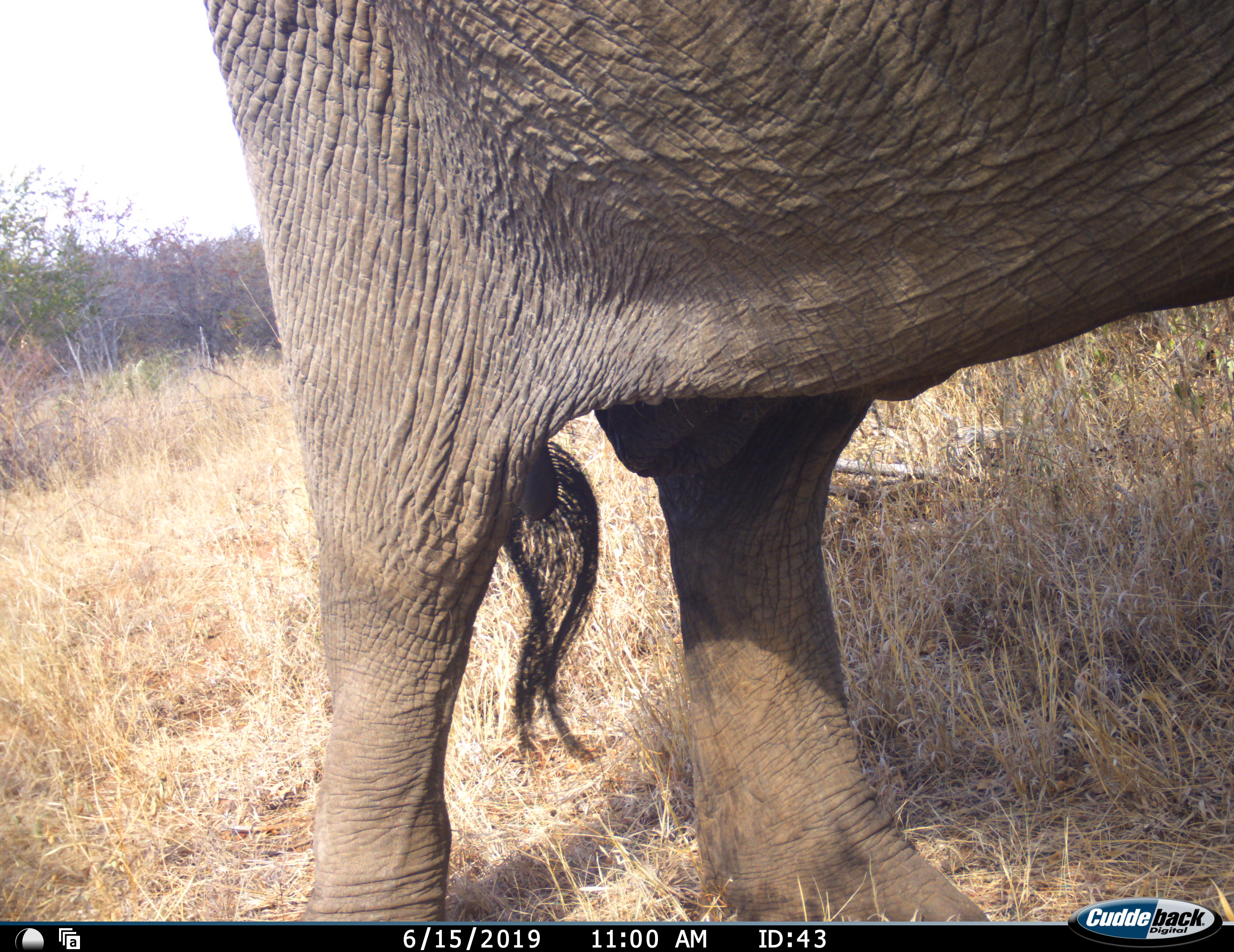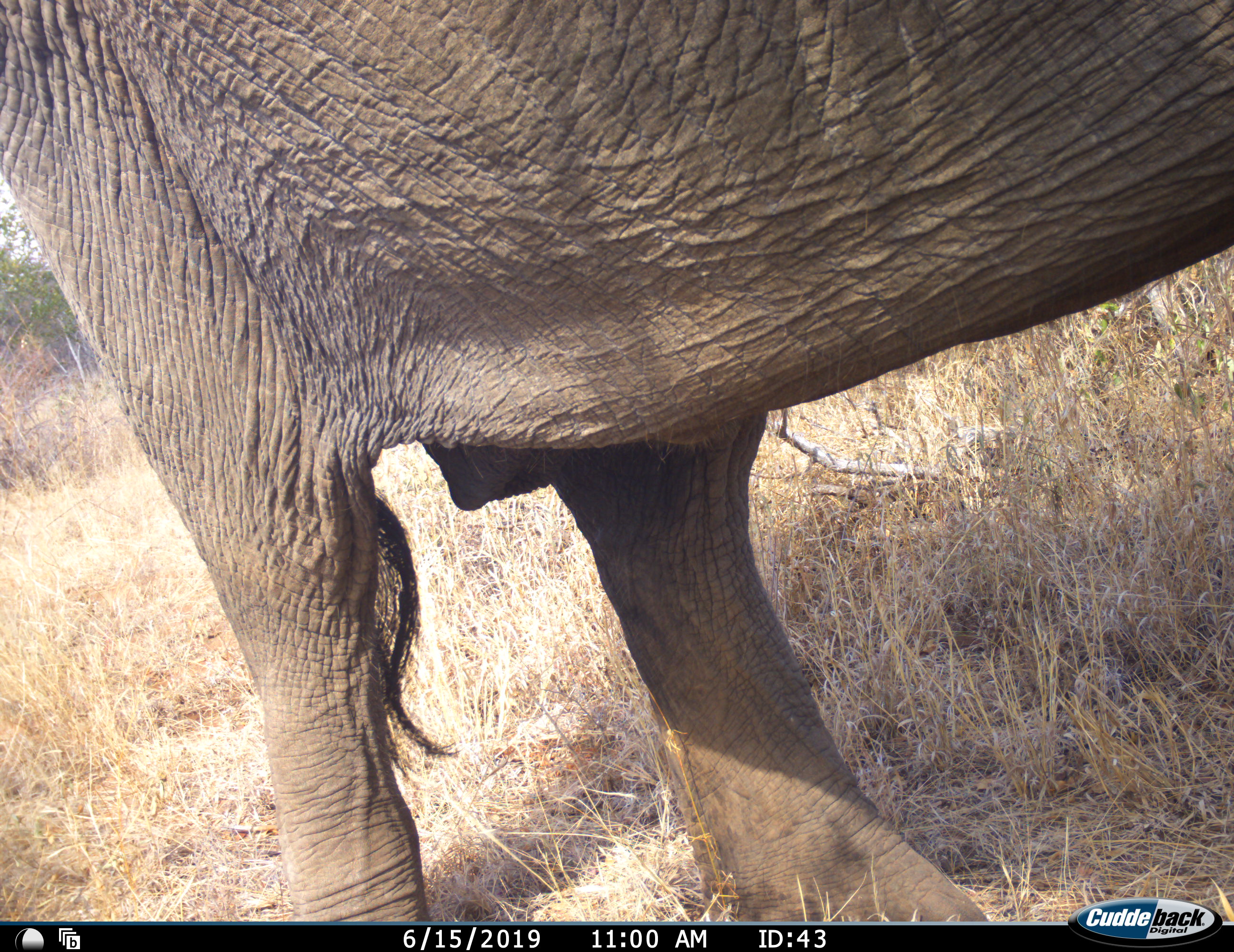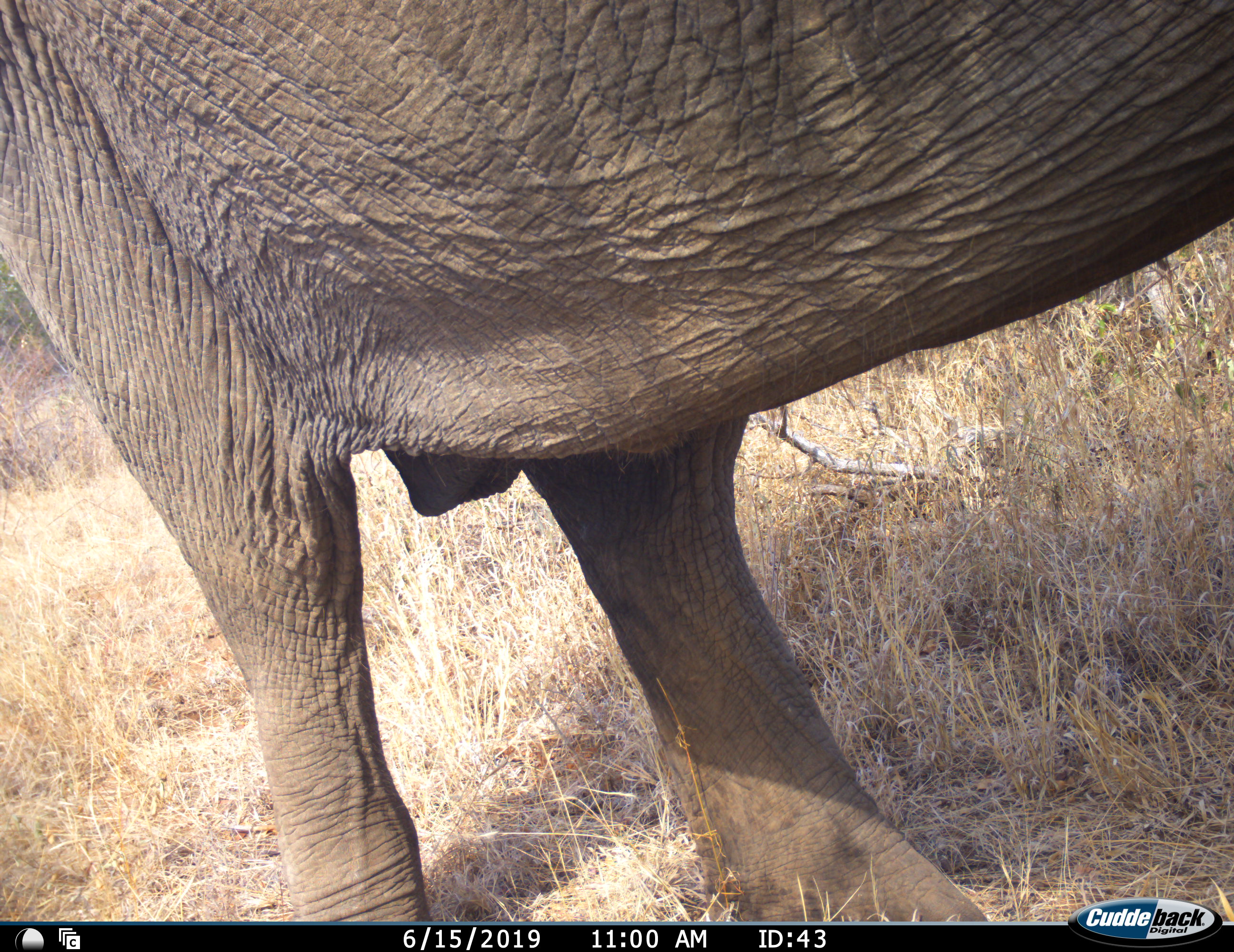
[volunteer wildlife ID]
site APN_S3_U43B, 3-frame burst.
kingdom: Animalia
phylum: Chordata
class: Mammalia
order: Proboscidea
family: Elephantidae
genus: Loxodonta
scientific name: Loxodonta africana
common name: african bush elephant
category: elephant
Elephant (african bush elephant) (Loxodonta africana), count 1. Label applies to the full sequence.